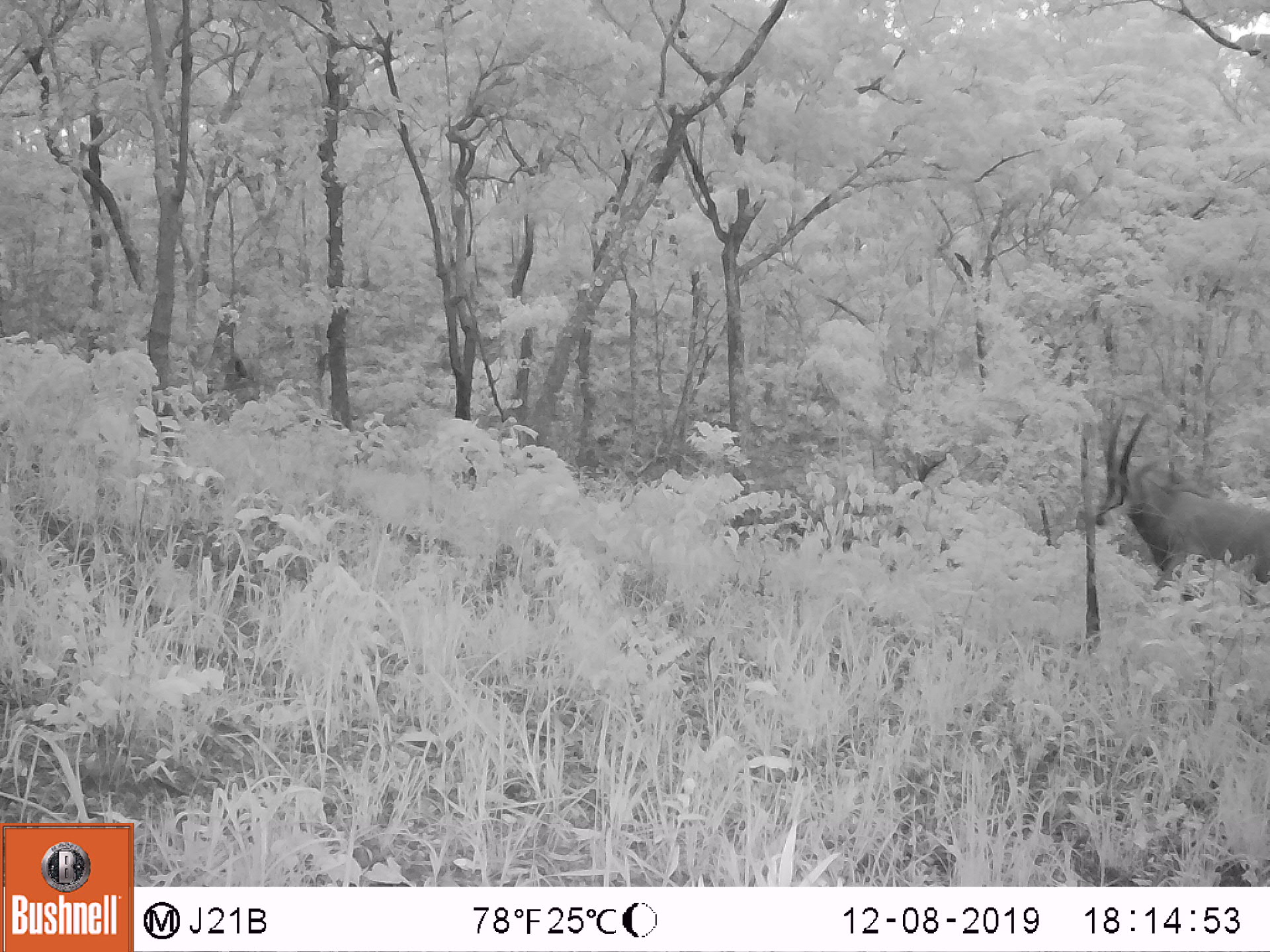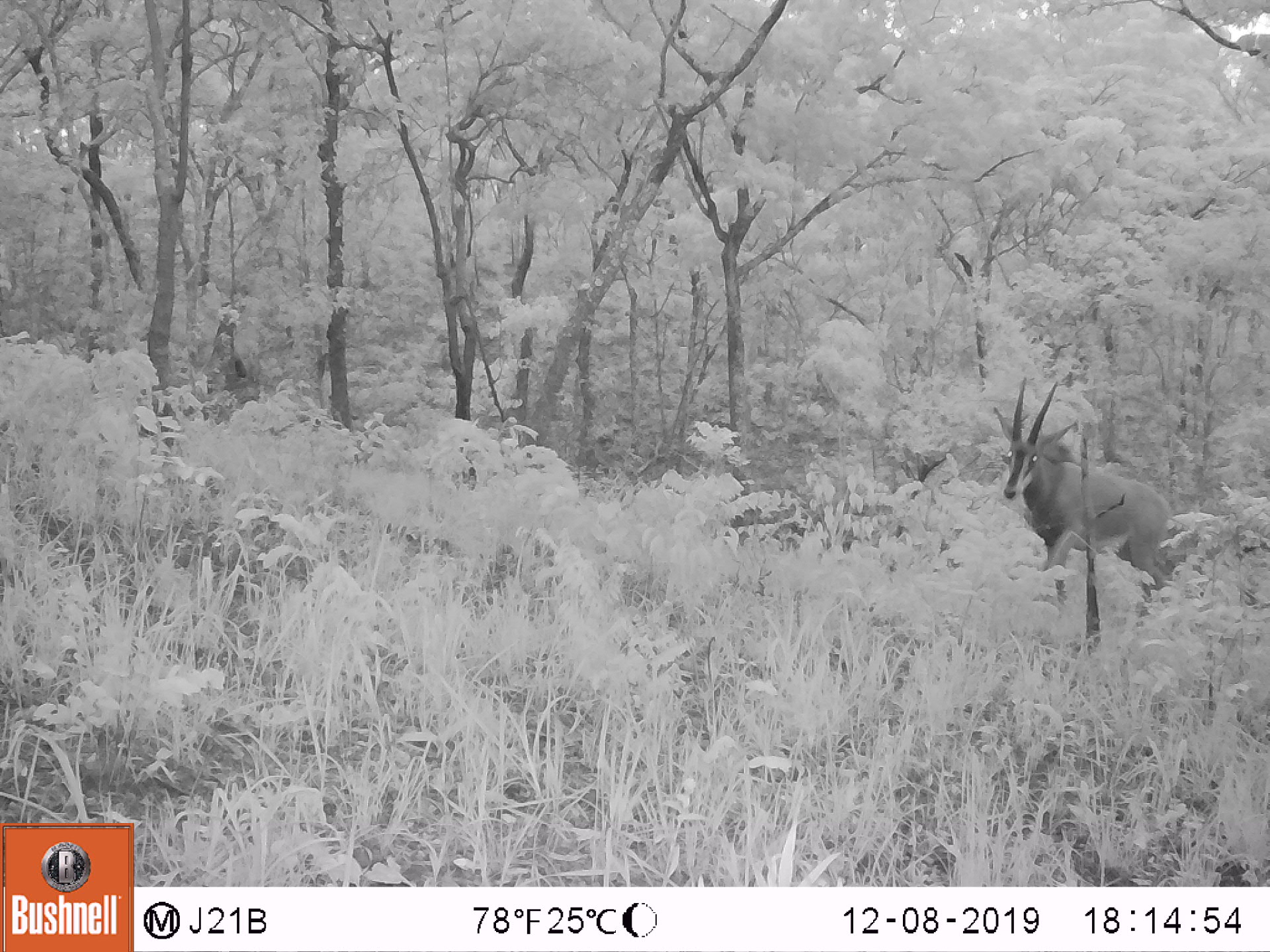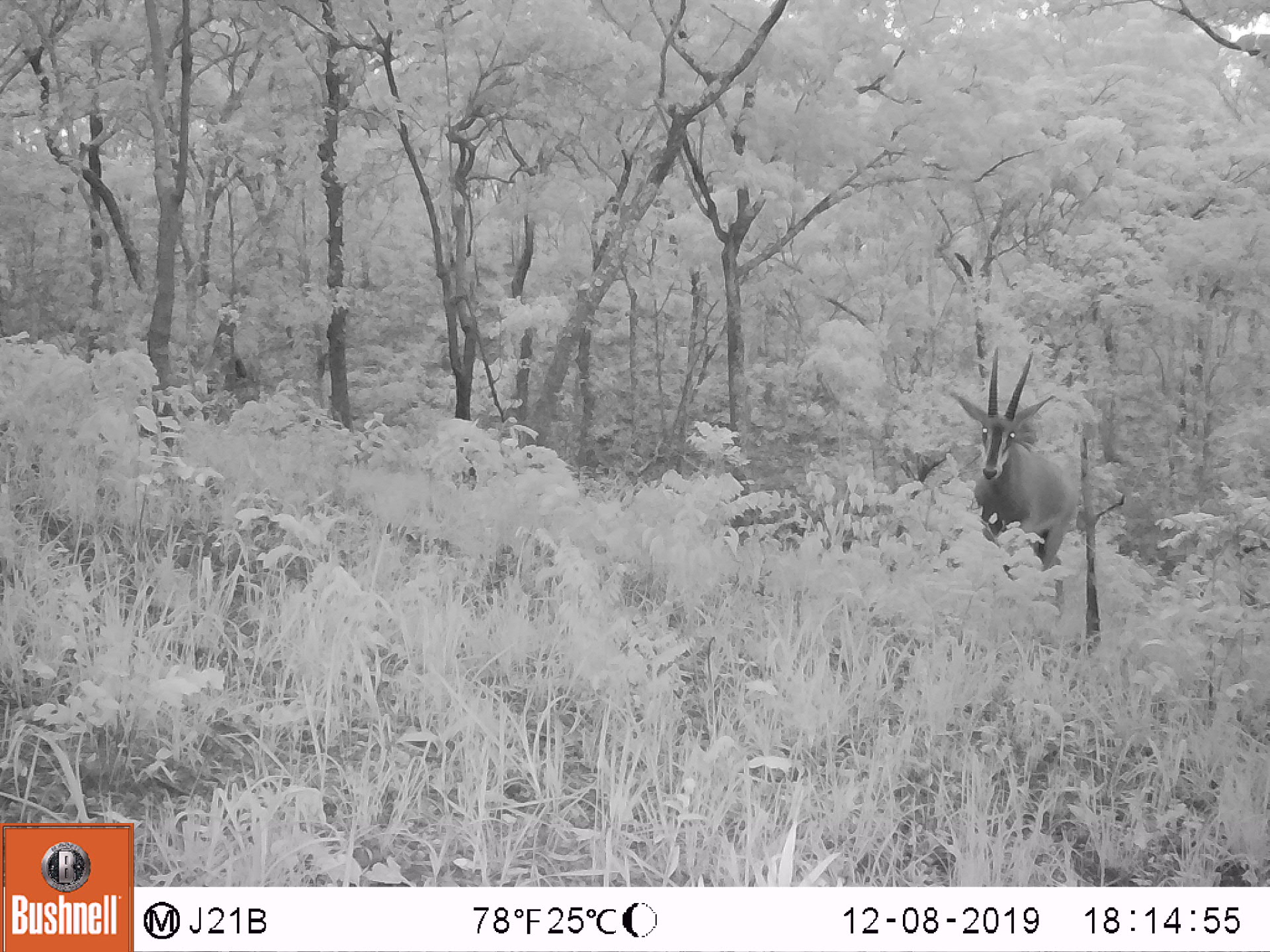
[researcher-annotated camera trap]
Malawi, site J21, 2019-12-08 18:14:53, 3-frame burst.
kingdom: Animalia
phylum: Chordata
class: Mammalia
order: Artiodactyla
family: Bovidae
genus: Hippotragus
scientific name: Hippotragus niger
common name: sable antelope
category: sable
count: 1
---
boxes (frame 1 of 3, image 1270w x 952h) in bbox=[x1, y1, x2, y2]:
sable: bbox=[1087, 398, 1268, 617]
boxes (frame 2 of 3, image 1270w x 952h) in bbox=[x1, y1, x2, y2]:
sable: bbox=[987, 371, 1181, 611]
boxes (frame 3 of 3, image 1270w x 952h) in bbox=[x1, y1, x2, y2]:
sable: bbox=[940, 341, 1081, 626]